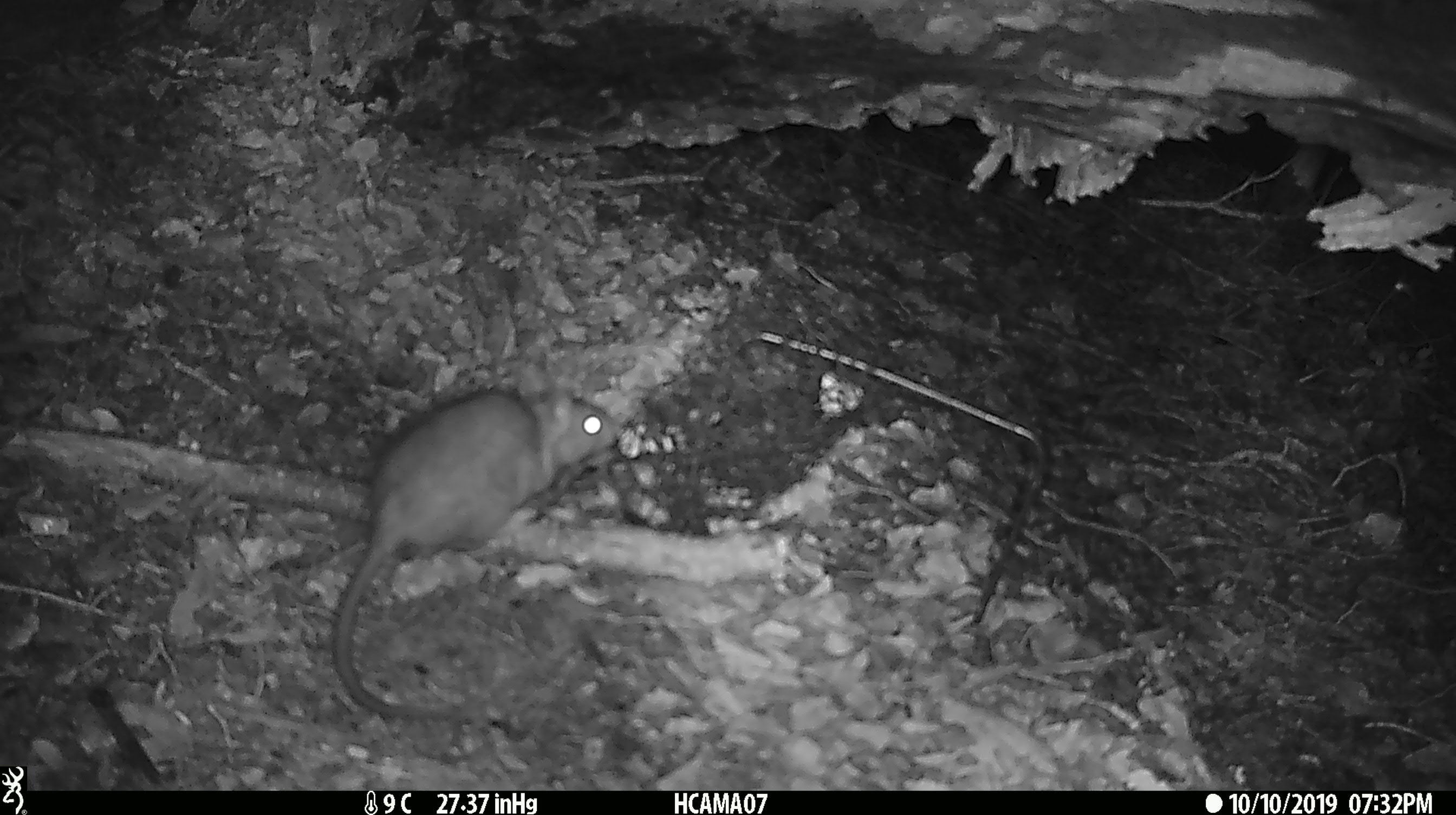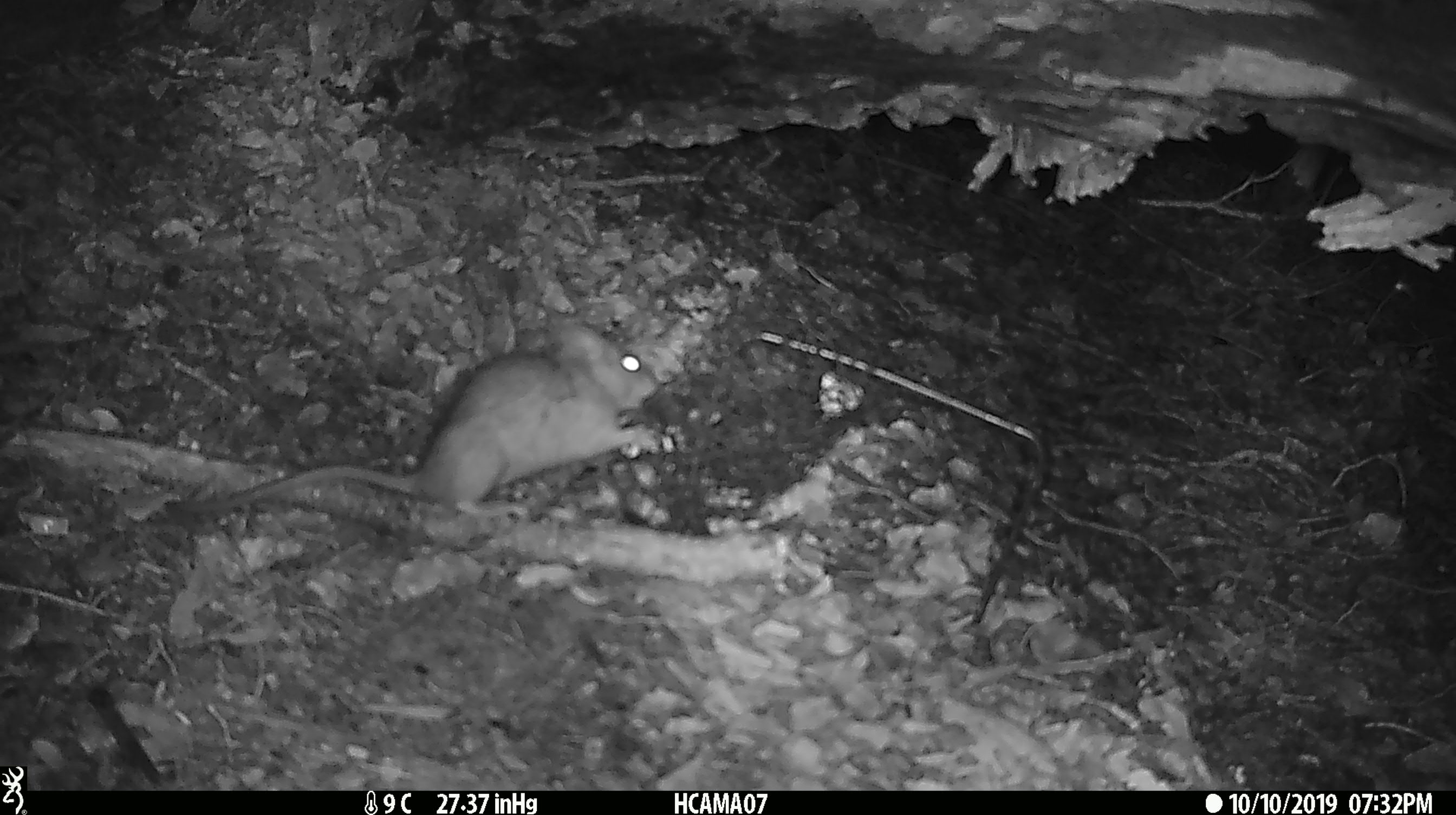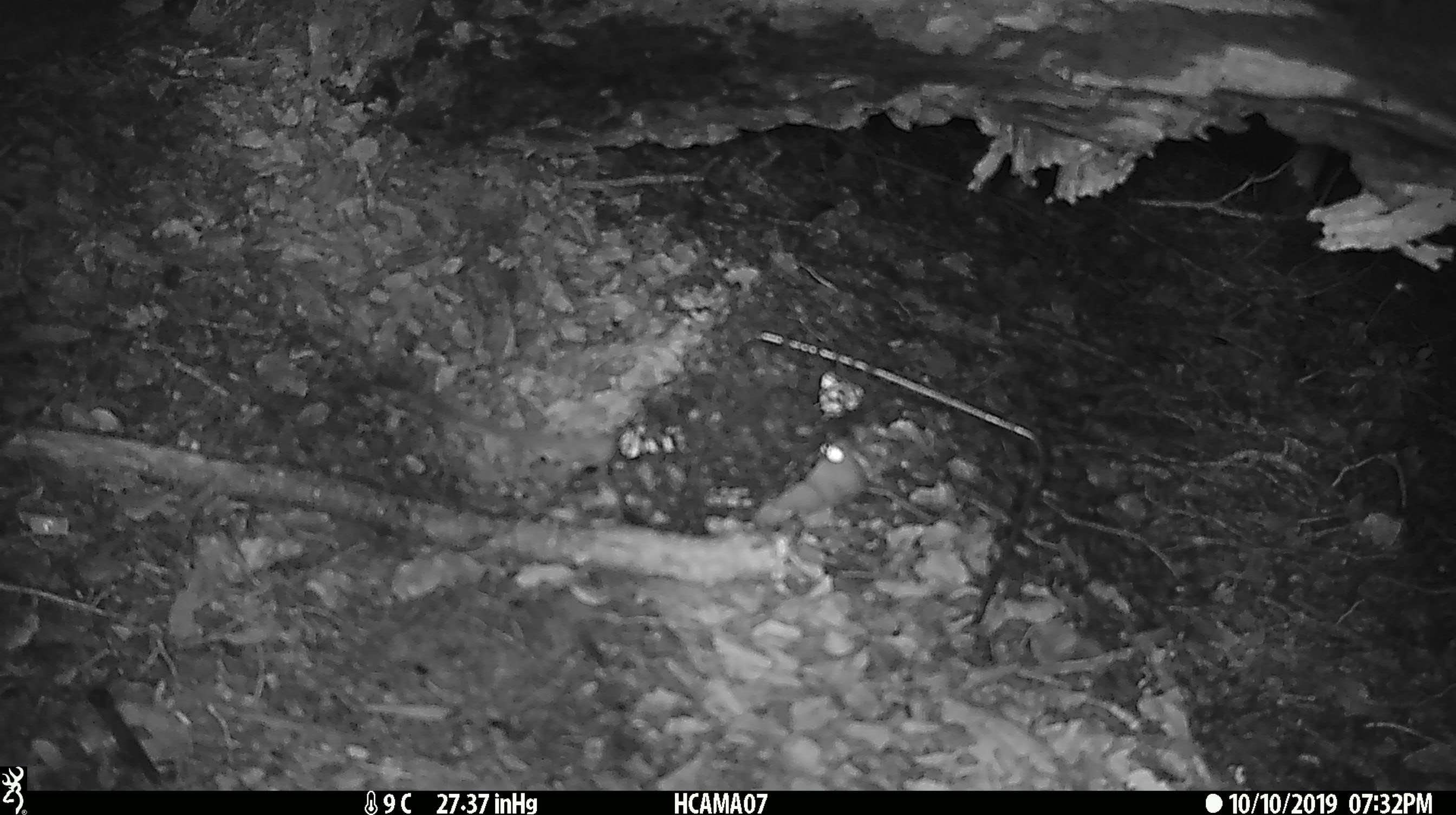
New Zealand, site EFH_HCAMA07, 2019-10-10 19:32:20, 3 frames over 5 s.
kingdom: Animalia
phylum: Chordata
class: Mammalia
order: Rodentia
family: Muridae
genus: Rattus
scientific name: Rattus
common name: rat